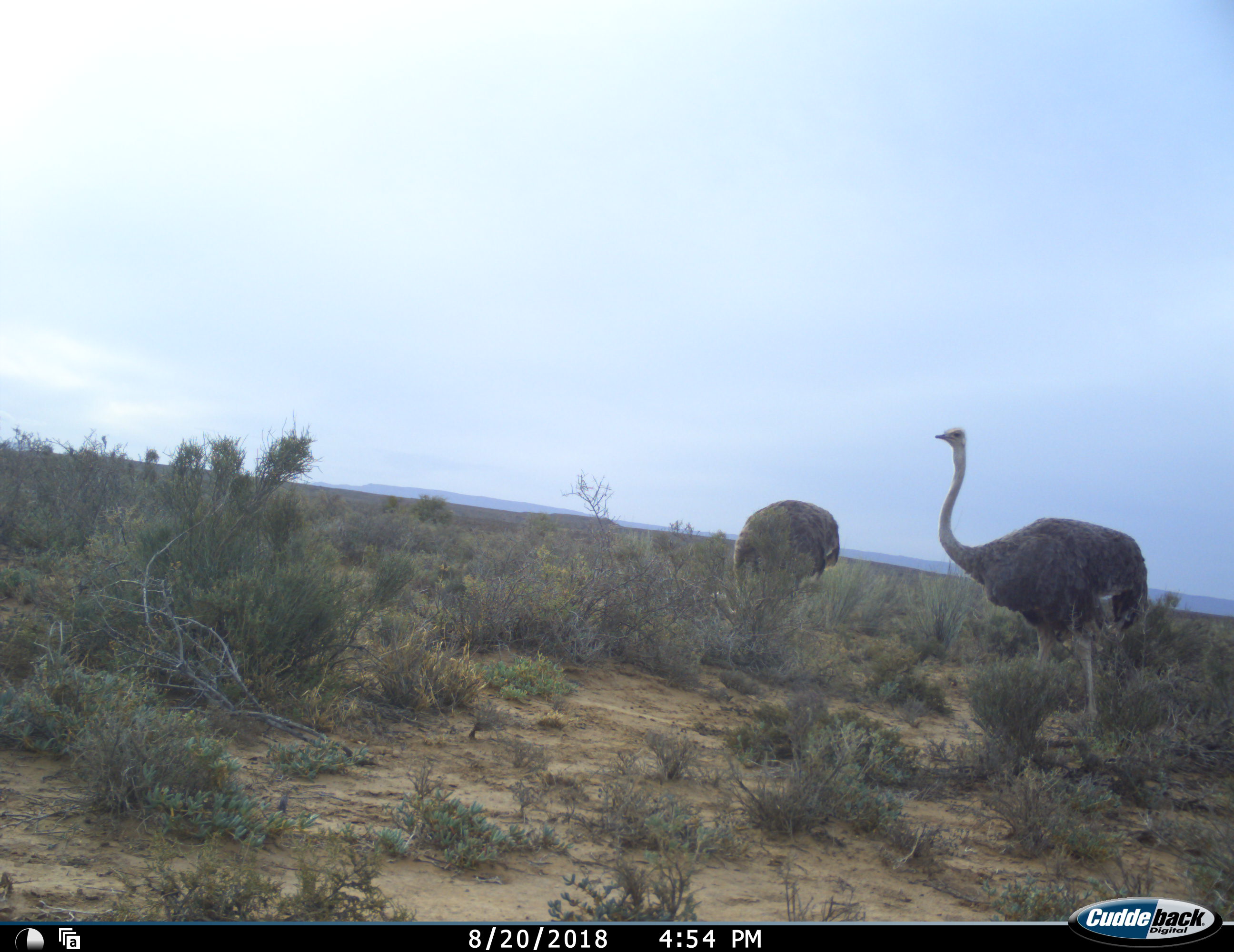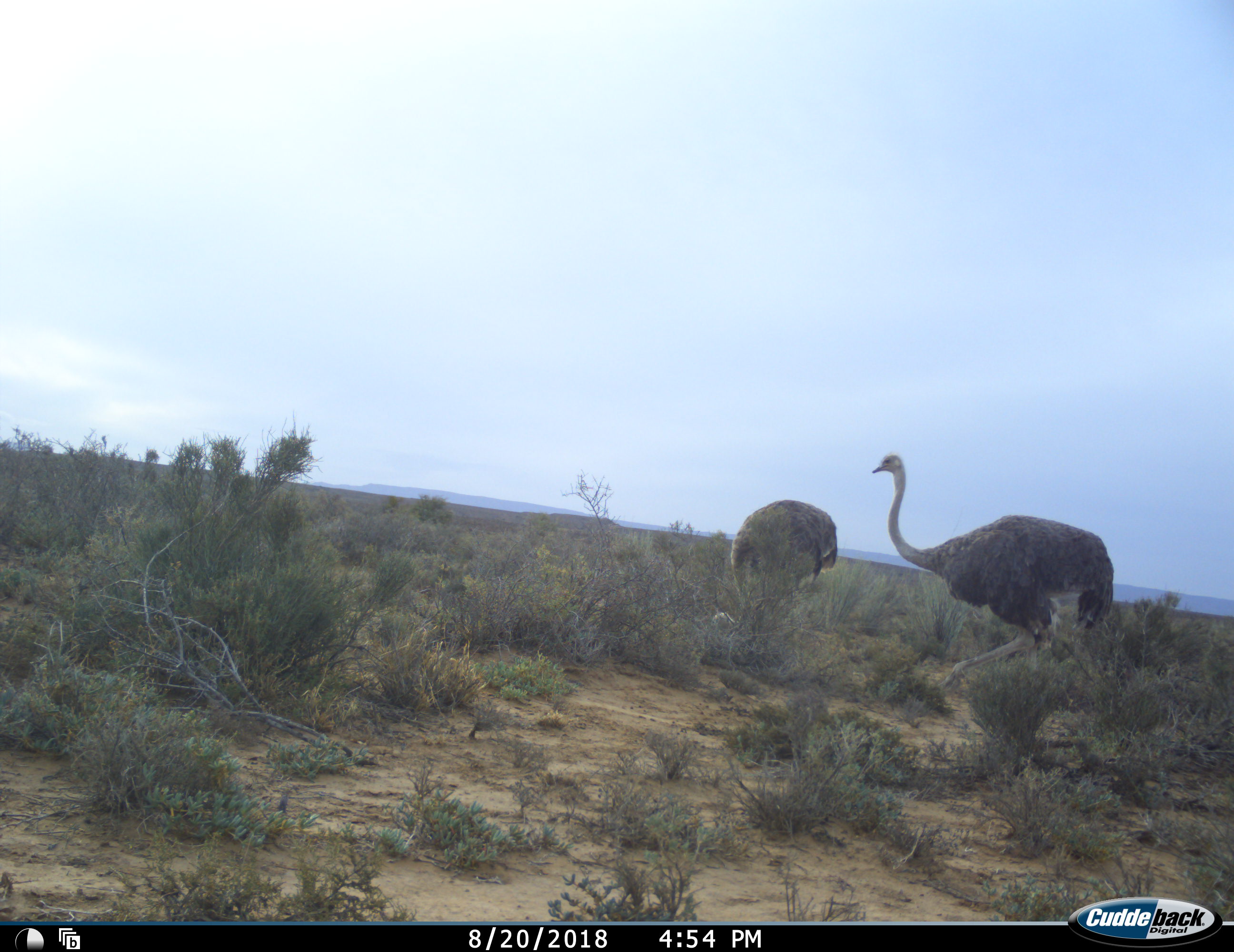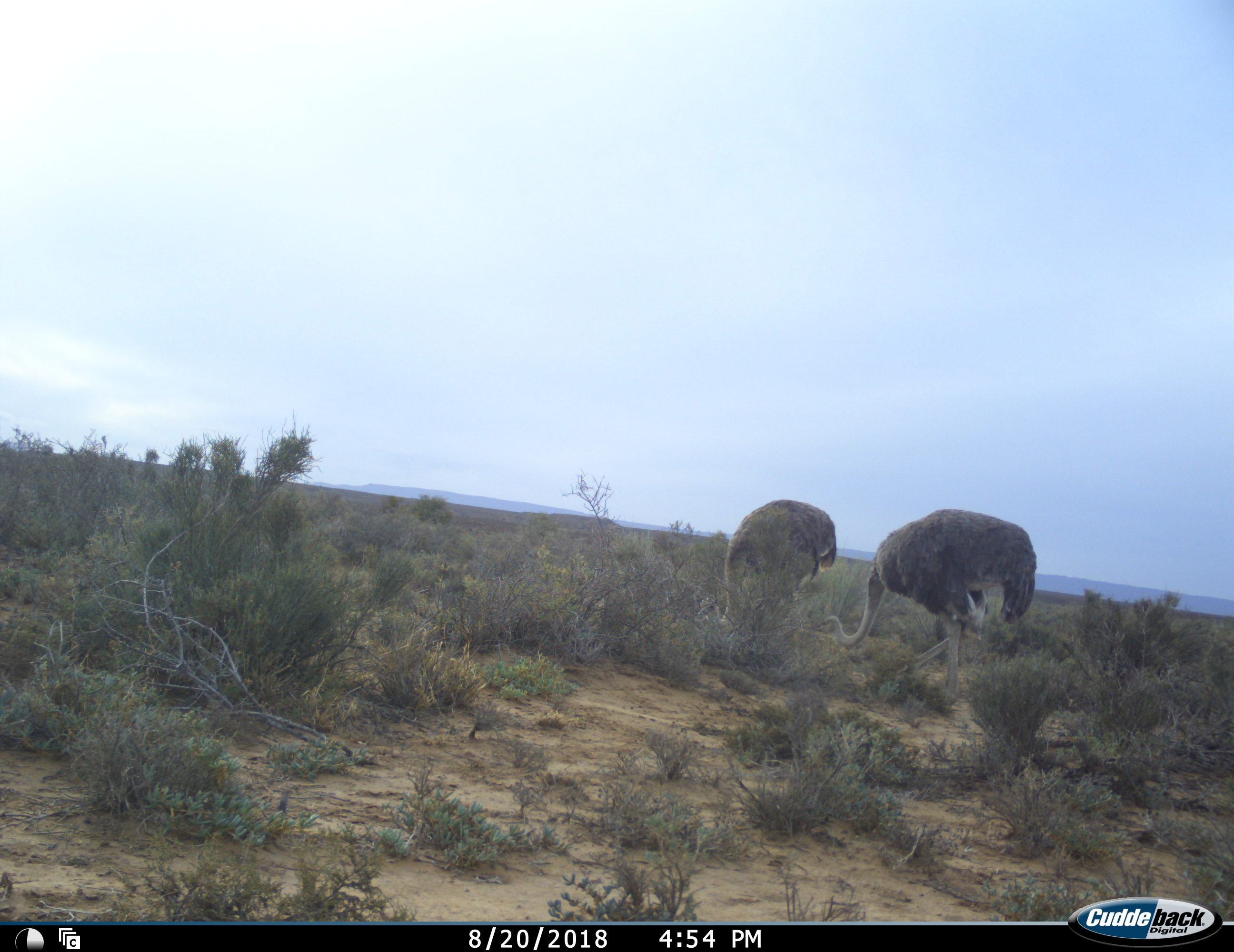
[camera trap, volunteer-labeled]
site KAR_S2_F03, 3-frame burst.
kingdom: Animalia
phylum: Chordata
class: Aves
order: Struthioniformes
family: Struthionidae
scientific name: Struthionidae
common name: ostrich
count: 2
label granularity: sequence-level